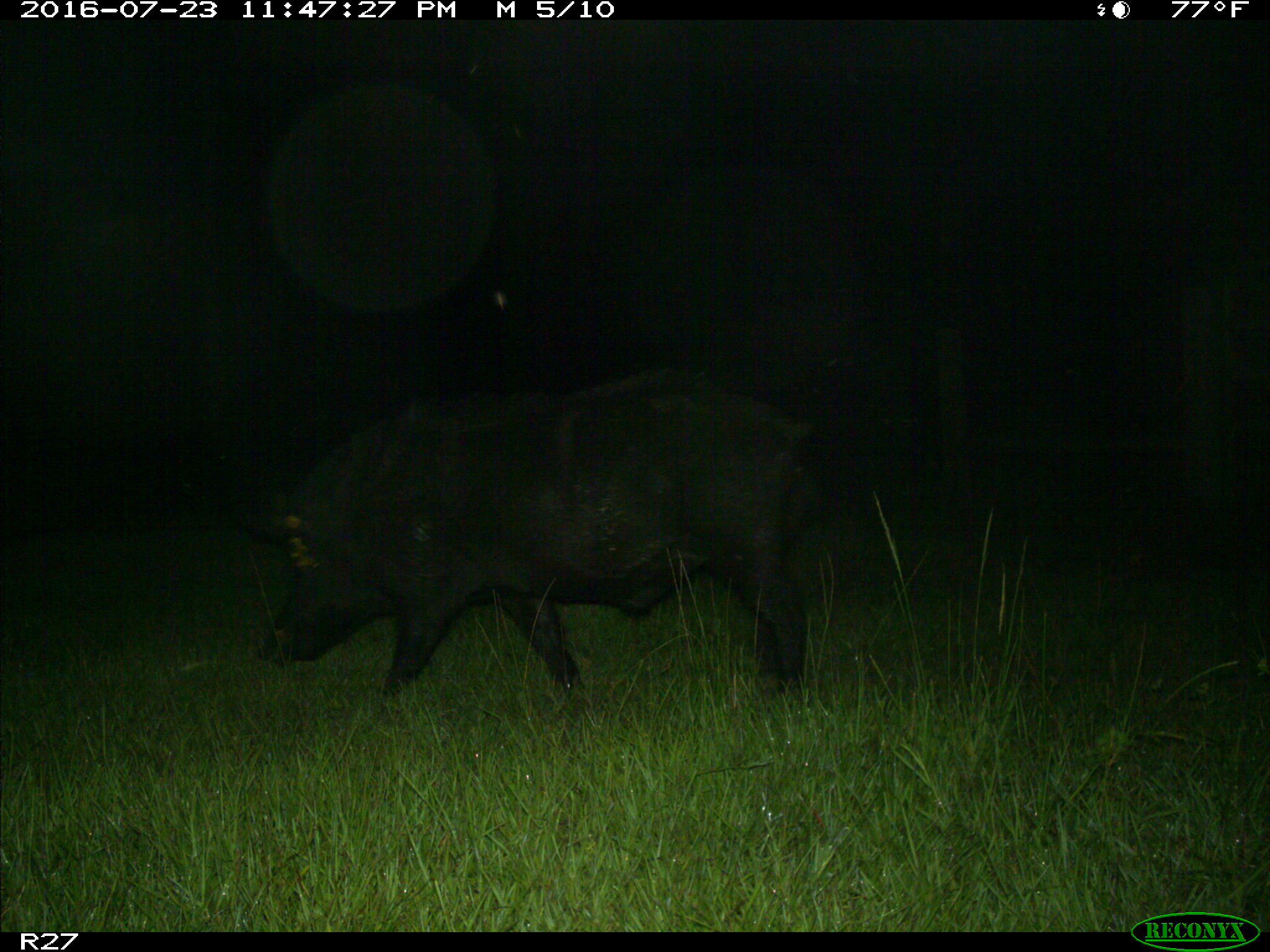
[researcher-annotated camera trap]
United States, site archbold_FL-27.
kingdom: Animalia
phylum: Chordata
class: Mammalia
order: Artiodactyla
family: Suidae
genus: Sus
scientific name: Sus scrofa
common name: wild boar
Sus scrofa (wild boar).